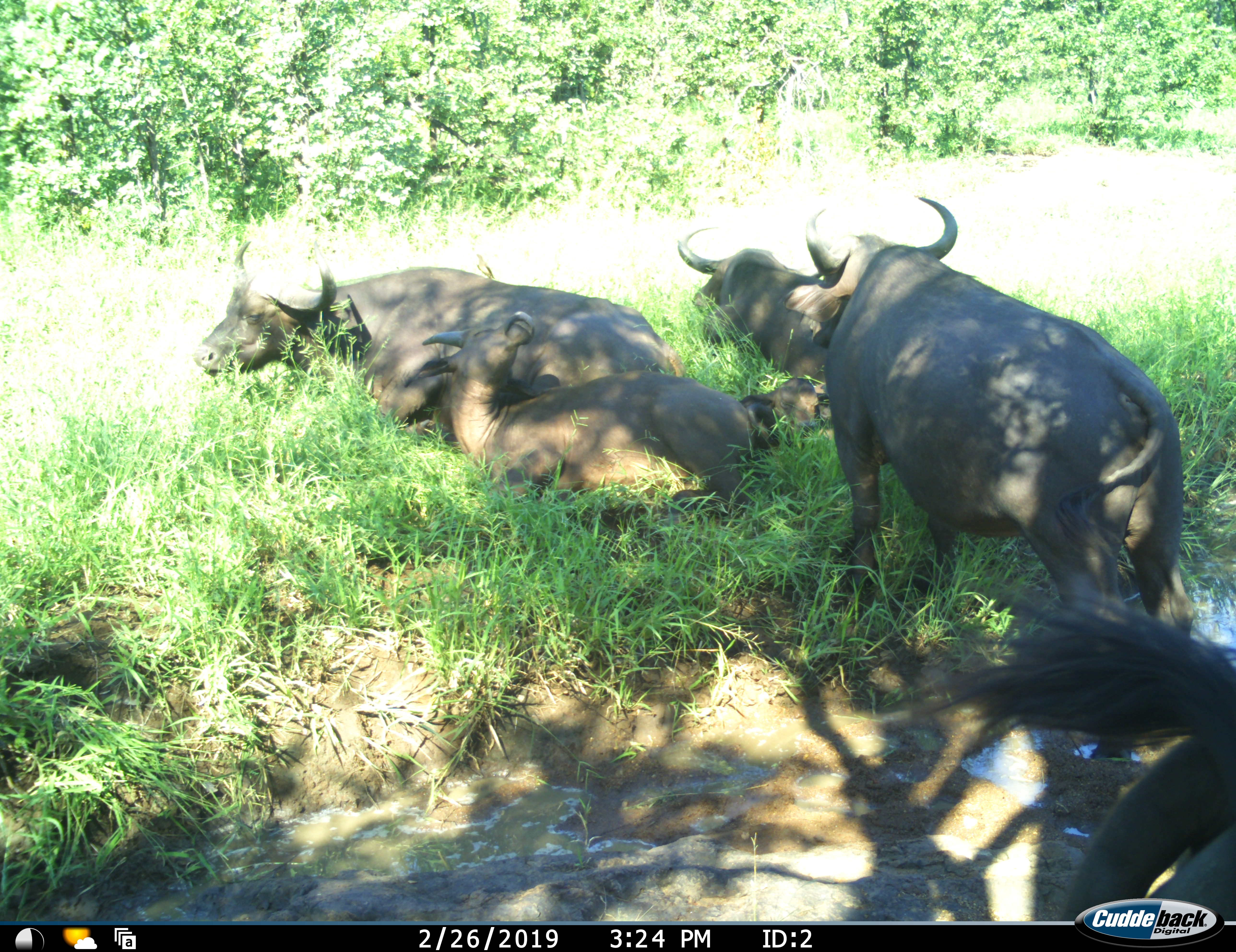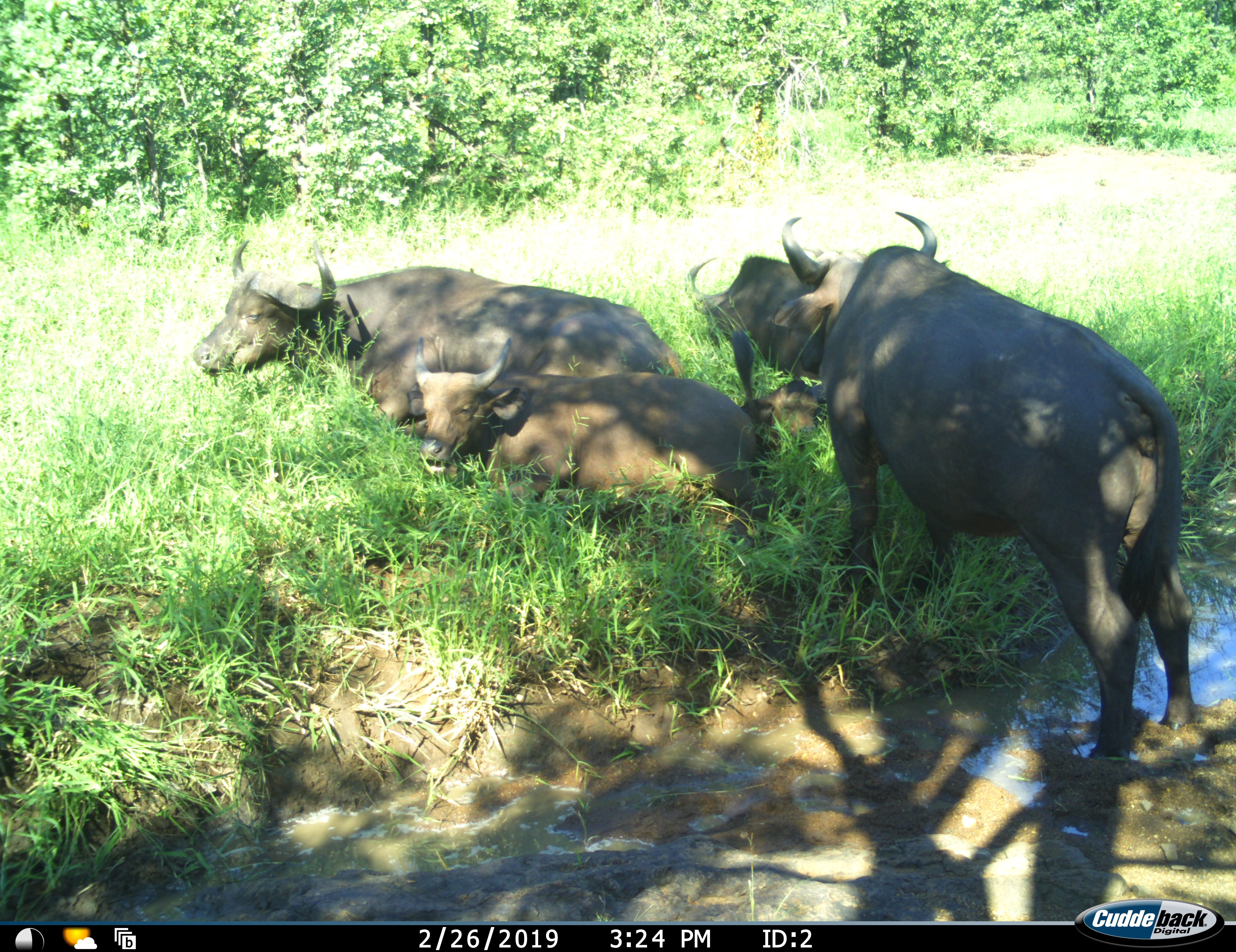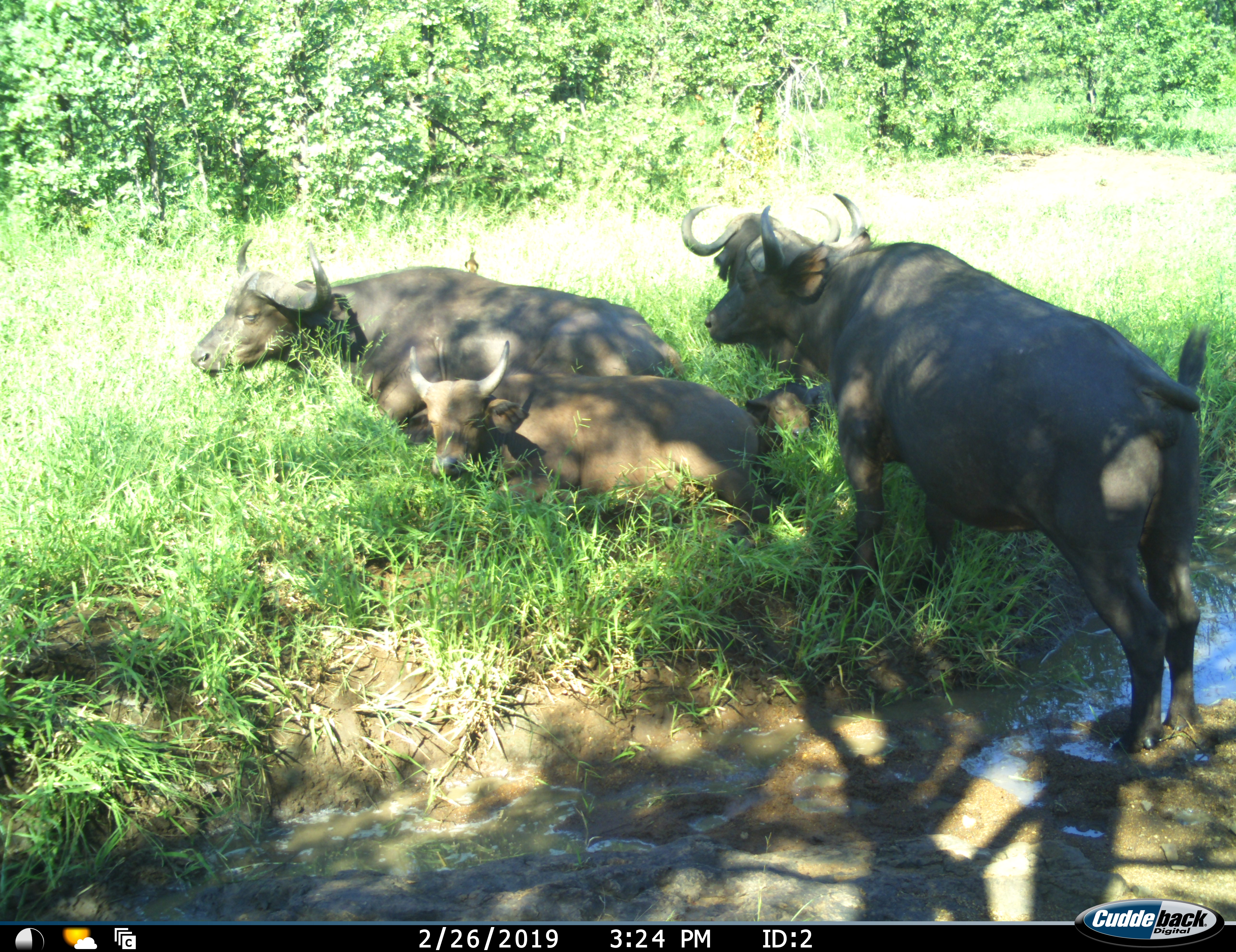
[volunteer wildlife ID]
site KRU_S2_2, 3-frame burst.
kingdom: Animalia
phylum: Chordata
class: Mammalia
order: Artiodactyla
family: Bovidae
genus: Syncerus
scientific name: Syncerus caffer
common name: african buffalo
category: buffalo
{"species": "buffalo (african buffalo) (Syncerus caffer)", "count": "5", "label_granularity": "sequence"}